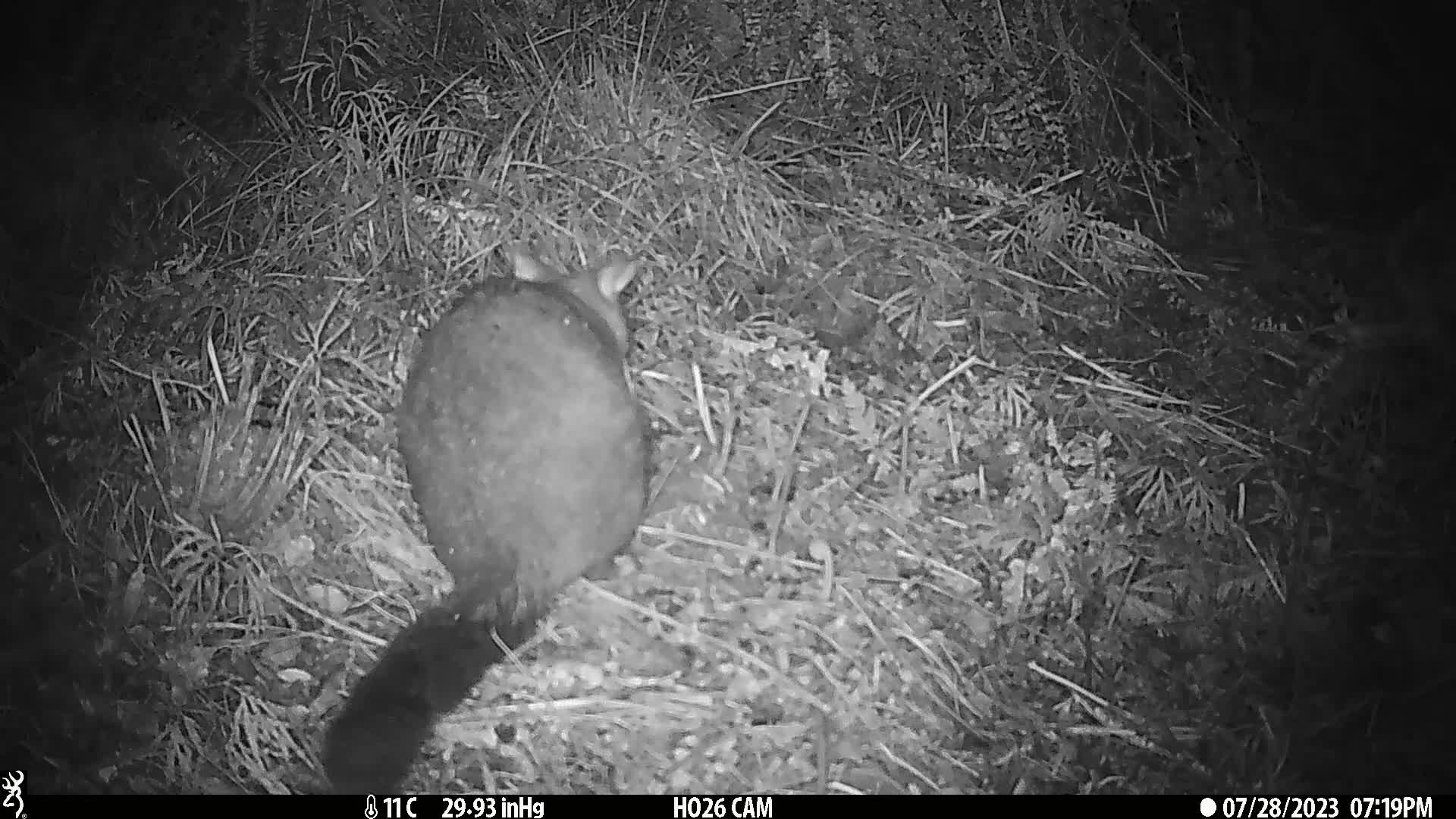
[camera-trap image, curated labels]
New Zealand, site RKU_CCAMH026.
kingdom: Animalia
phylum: Chordata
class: Mammalia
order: Diprotodontia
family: Phalangeridae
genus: Trichosurus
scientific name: Trichosurus vulpecula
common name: common brushtail possum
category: possum